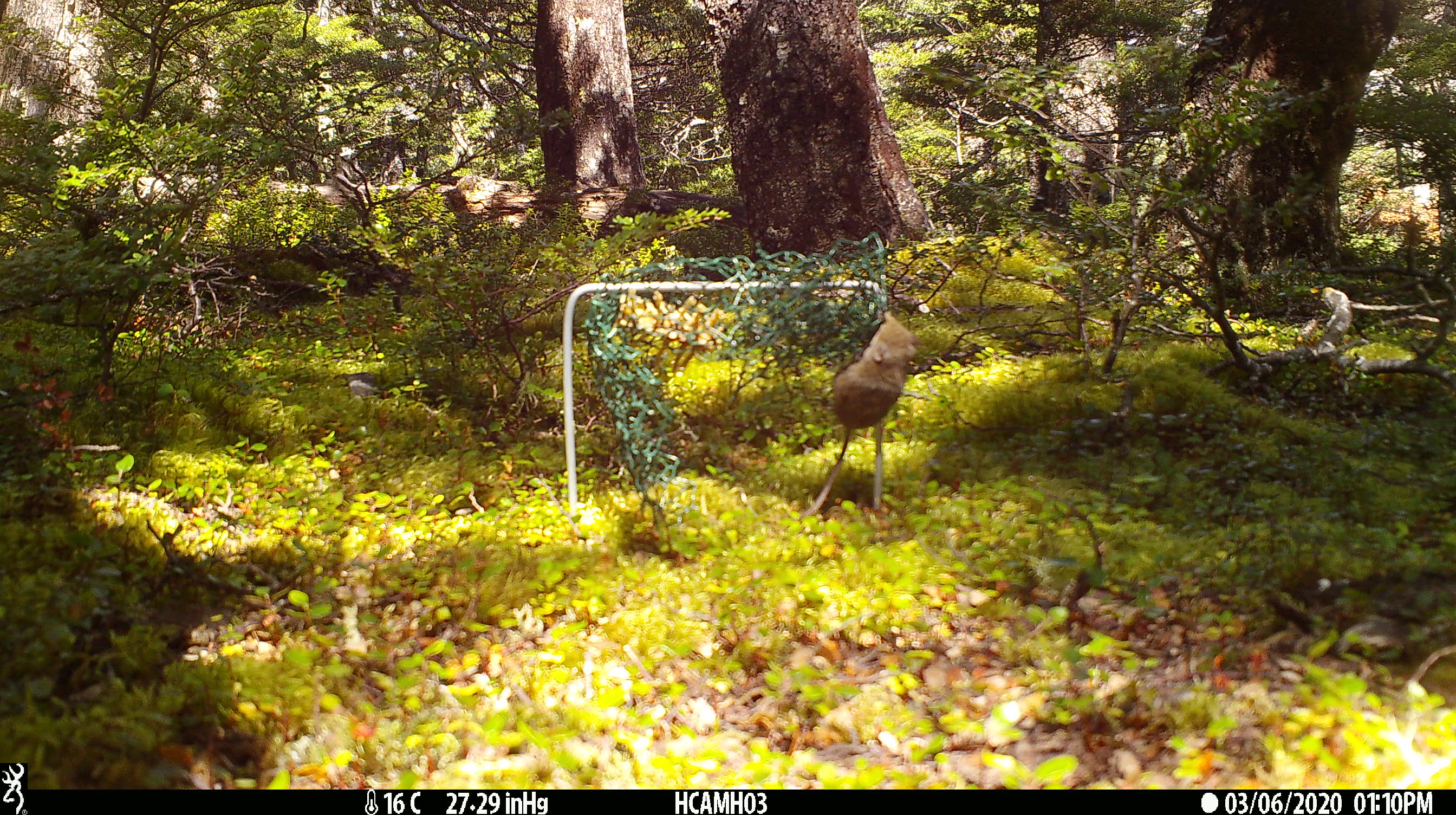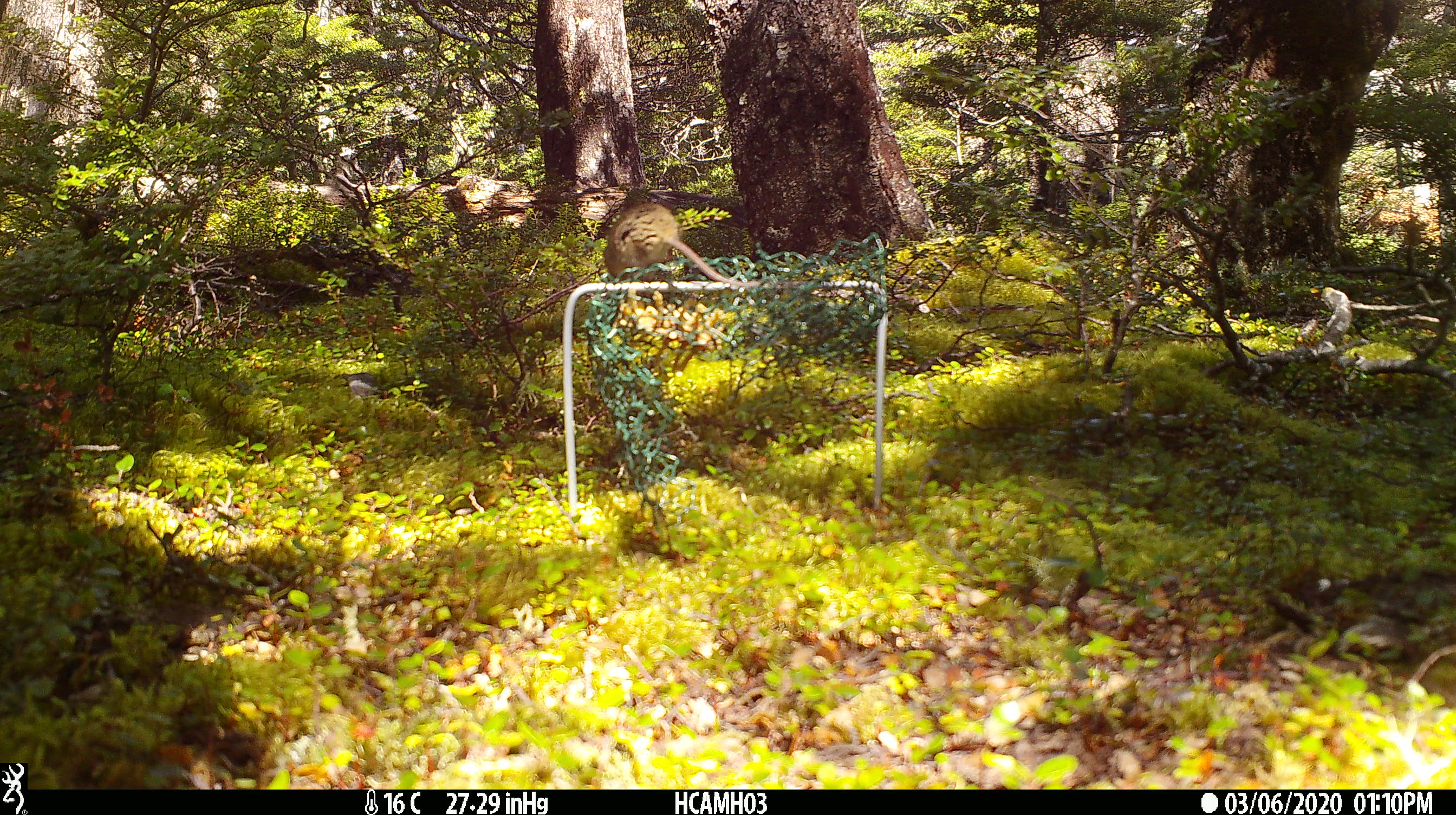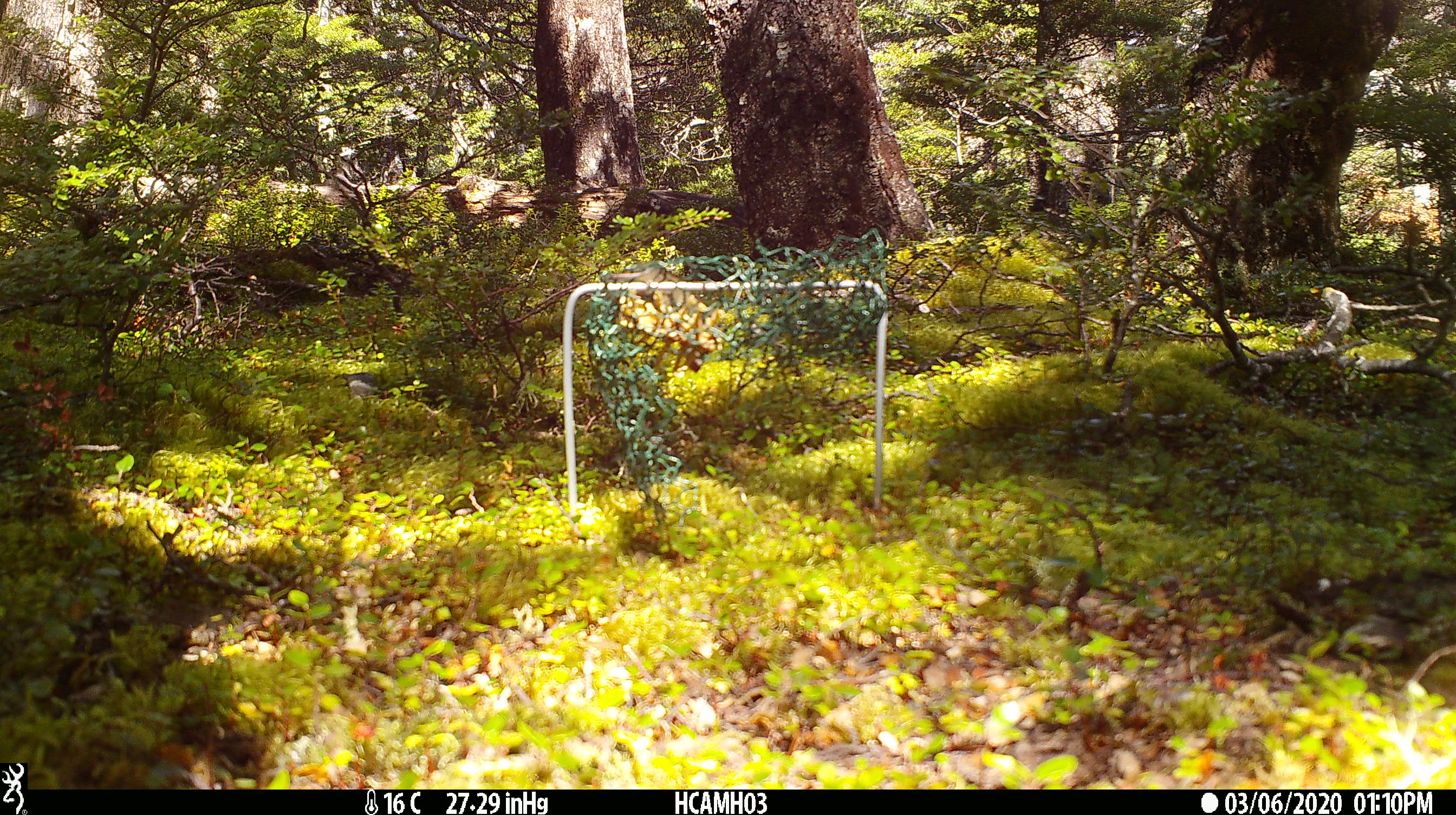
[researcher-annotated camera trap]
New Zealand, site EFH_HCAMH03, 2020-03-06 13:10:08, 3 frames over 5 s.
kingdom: Animalia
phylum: Chordata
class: Mammalia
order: Rodentia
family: Muridae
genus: Mus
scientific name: Mus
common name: mouse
Mouse (Mus).